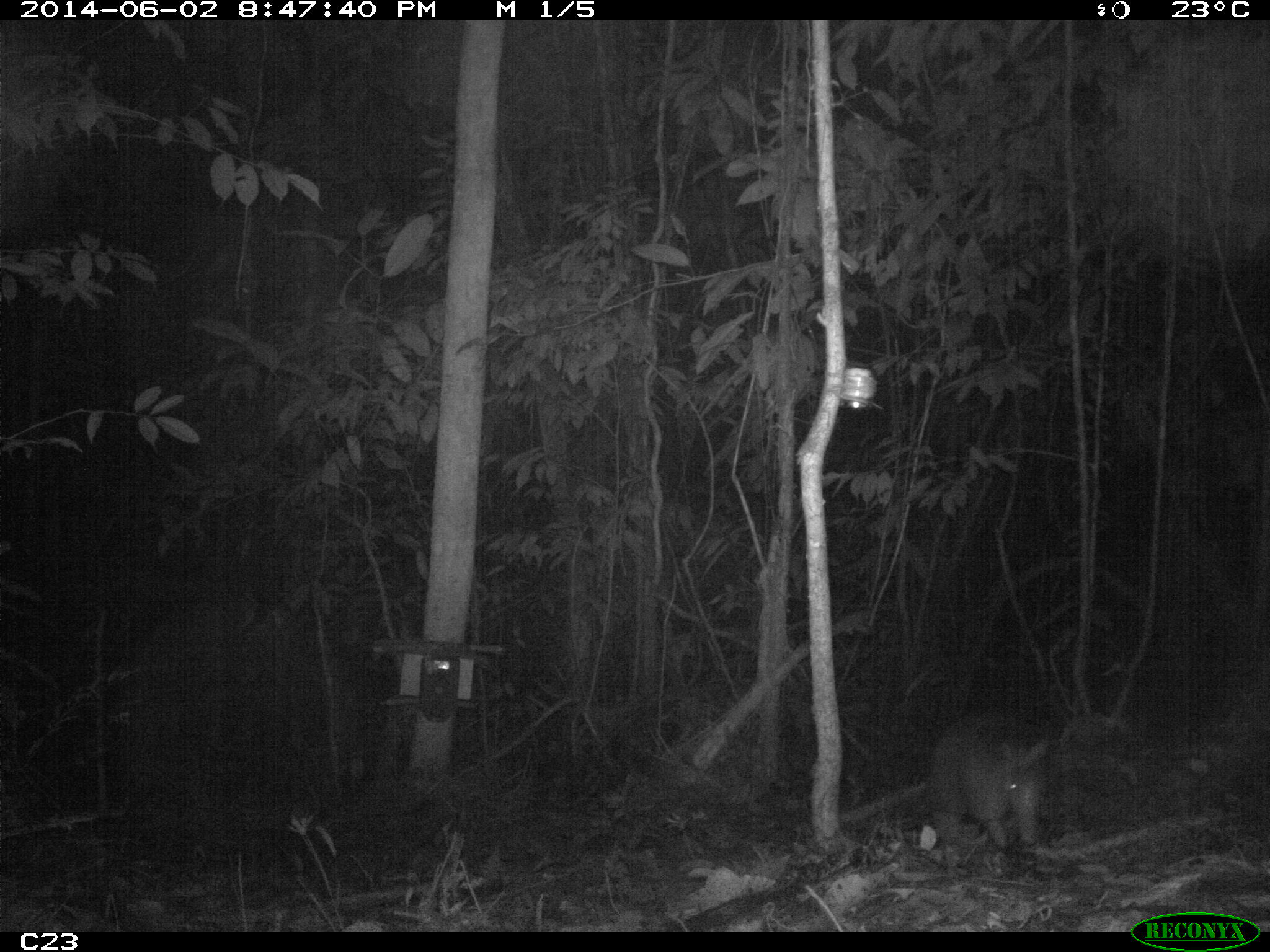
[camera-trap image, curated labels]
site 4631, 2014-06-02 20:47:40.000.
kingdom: Animalia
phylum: Chordata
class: Mammalia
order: Cingulata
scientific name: Cingulata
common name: armadillo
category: unknown armadillo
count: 1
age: adult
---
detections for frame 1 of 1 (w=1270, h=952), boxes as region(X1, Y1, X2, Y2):
unknown armadillo: region(925, 714, 1053, 854)